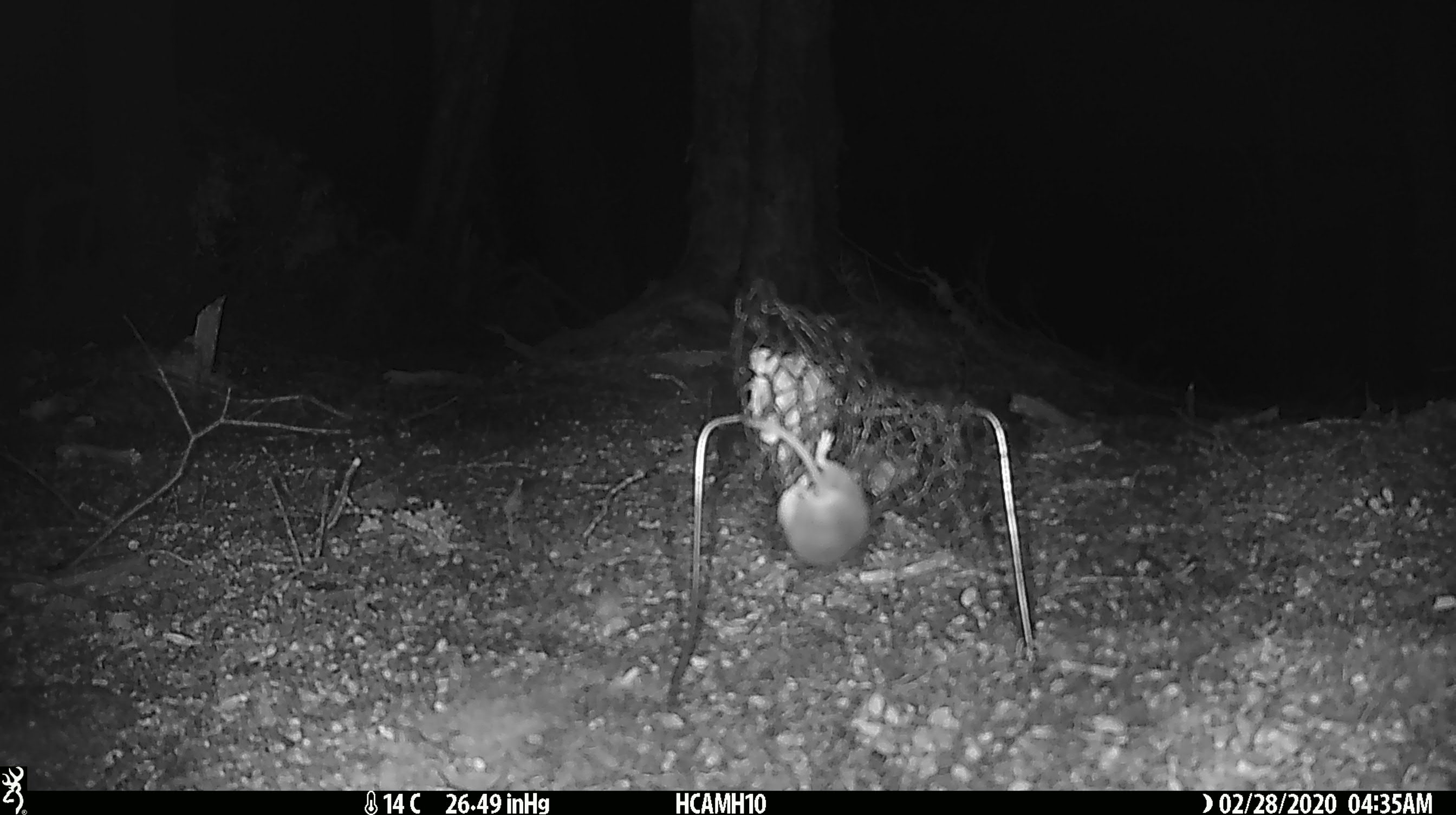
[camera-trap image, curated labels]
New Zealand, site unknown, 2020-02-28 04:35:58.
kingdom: Animalia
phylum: Chordata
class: Mammalia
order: Rodentia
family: Muridae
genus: Mus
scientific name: Mus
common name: mouse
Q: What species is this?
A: Mouse (Mus).